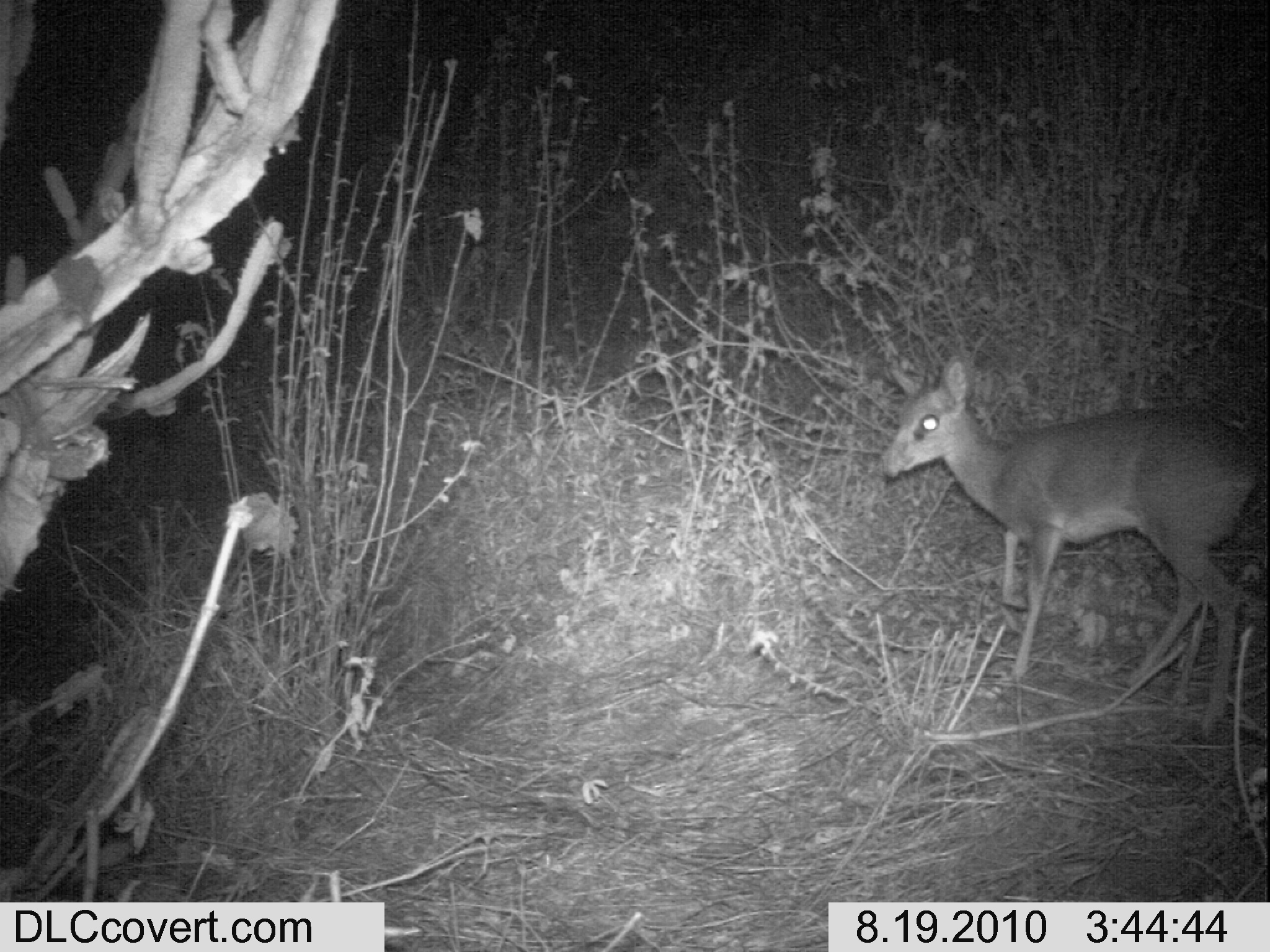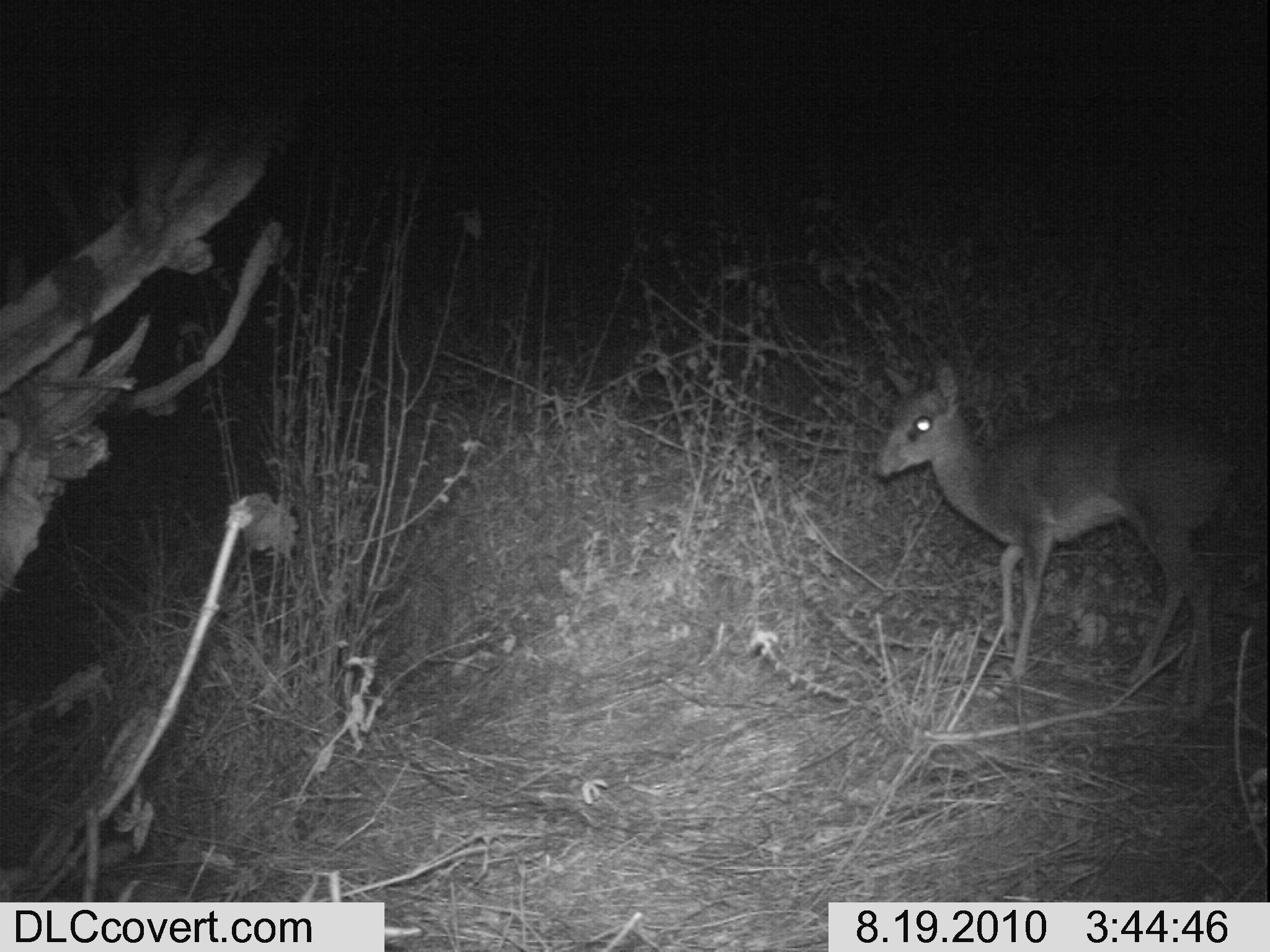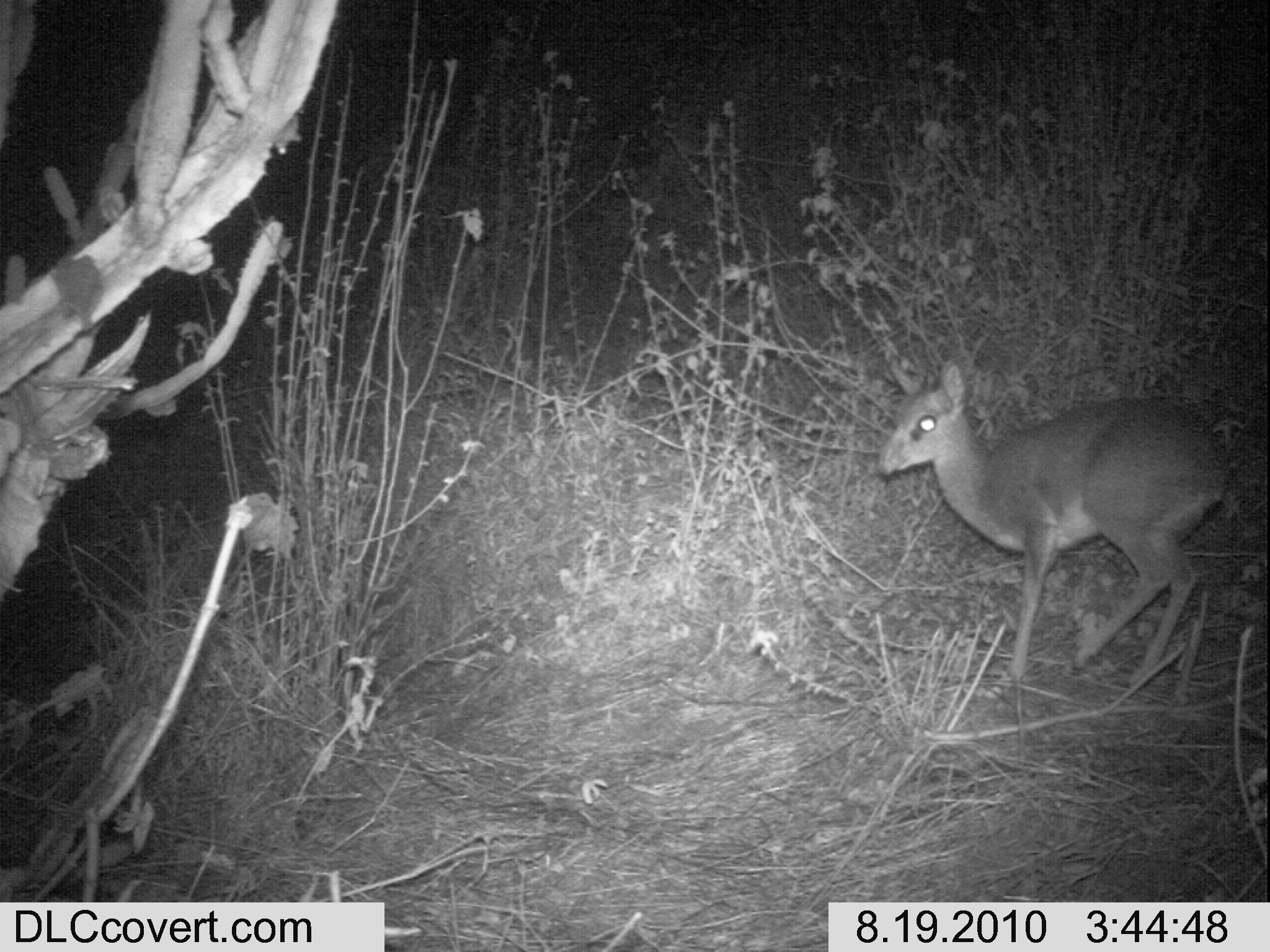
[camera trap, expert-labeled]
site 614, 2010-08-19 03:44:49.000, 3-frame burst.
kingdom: Animalia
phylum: Chordata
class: Mammalia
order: Artiodactyla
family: Bovidae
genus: Madoqua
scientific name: Madoqua guentheri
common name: günther's dik-dik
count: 1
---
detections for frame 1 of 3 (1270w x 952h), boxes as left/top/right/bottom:
madoqua guentheri: 874/351/1264/737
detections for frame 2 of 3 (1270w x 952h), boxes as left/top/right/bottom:
madoqua guentheri: 871/356/1244/715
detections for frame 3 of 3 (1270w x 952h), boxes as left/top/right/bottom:
madoqua guentheri: 873/356/1232/686